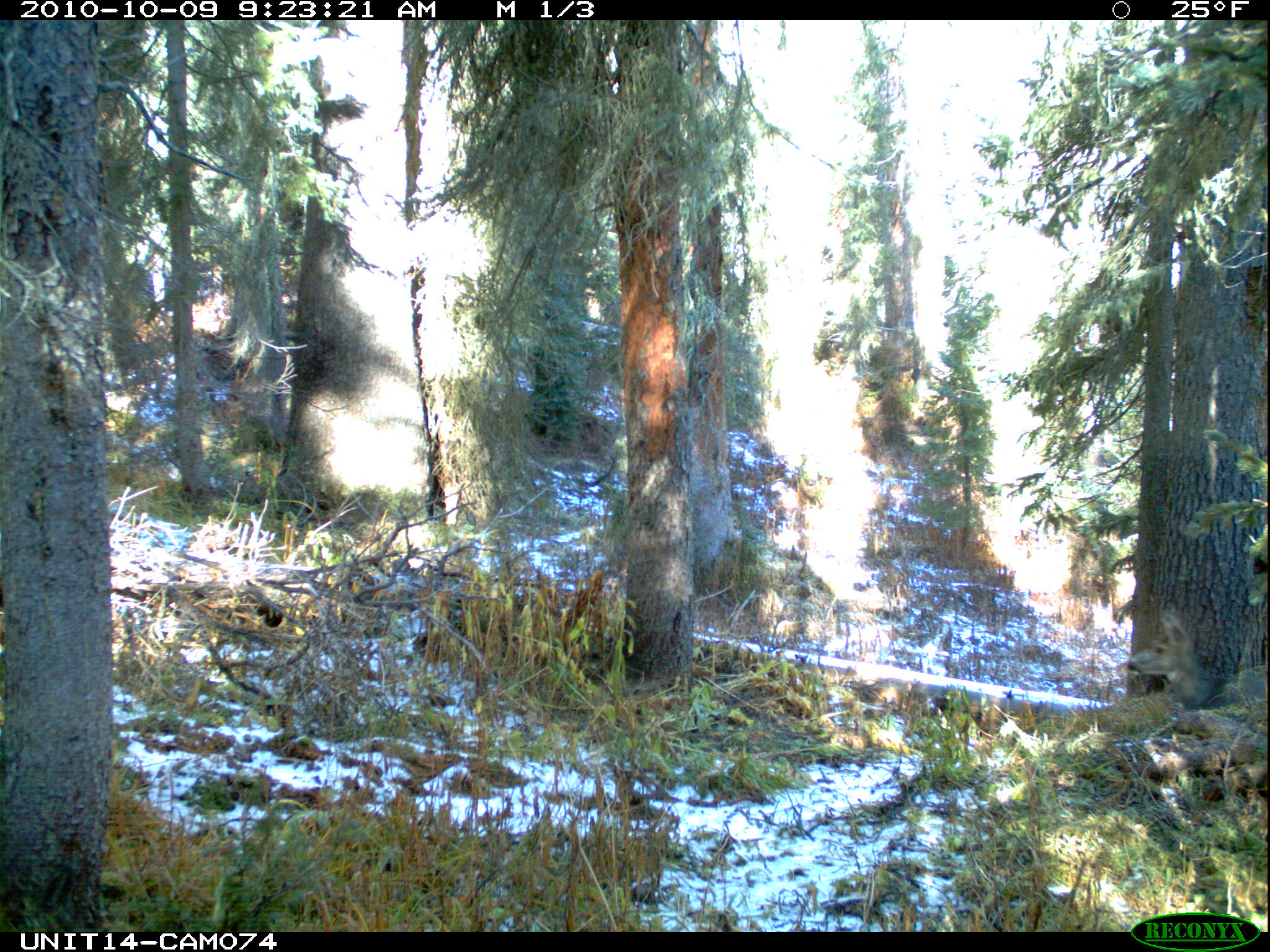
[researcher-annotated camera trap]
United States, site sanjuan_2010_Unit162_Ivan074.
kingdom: Animalia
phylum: Chordata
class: Mammalia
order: Artiodactyla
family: Cervidae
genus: Odocoileus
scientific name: Odocoileus hemionus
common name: mule deer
Odocoileus hemionus (mule deer).